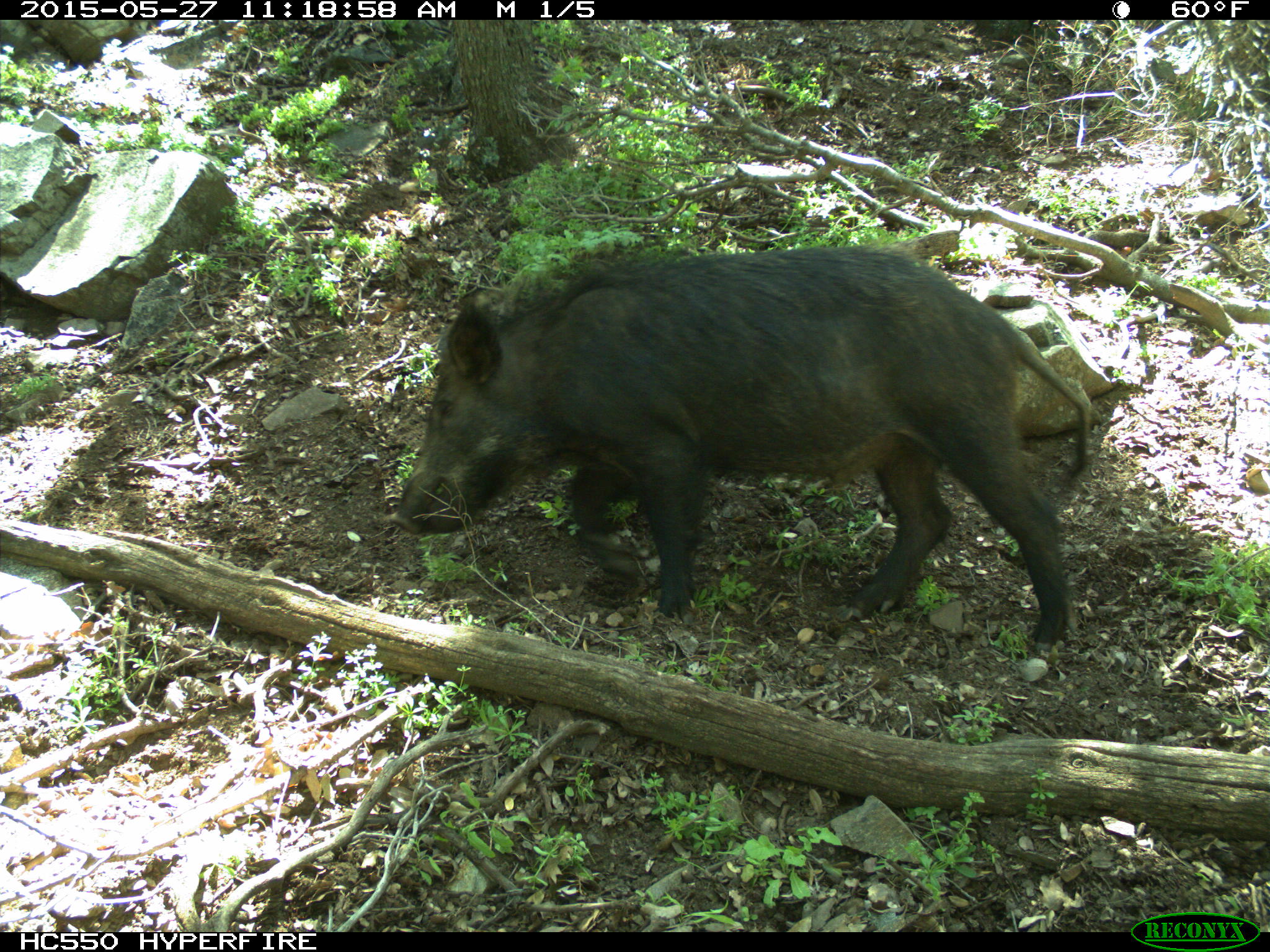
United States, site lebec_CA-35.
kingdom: Animalia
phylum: Chordata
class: Mammalia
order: Artiodactyla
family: Suidae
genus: Sus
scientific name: Sus scrofa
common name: wild boar